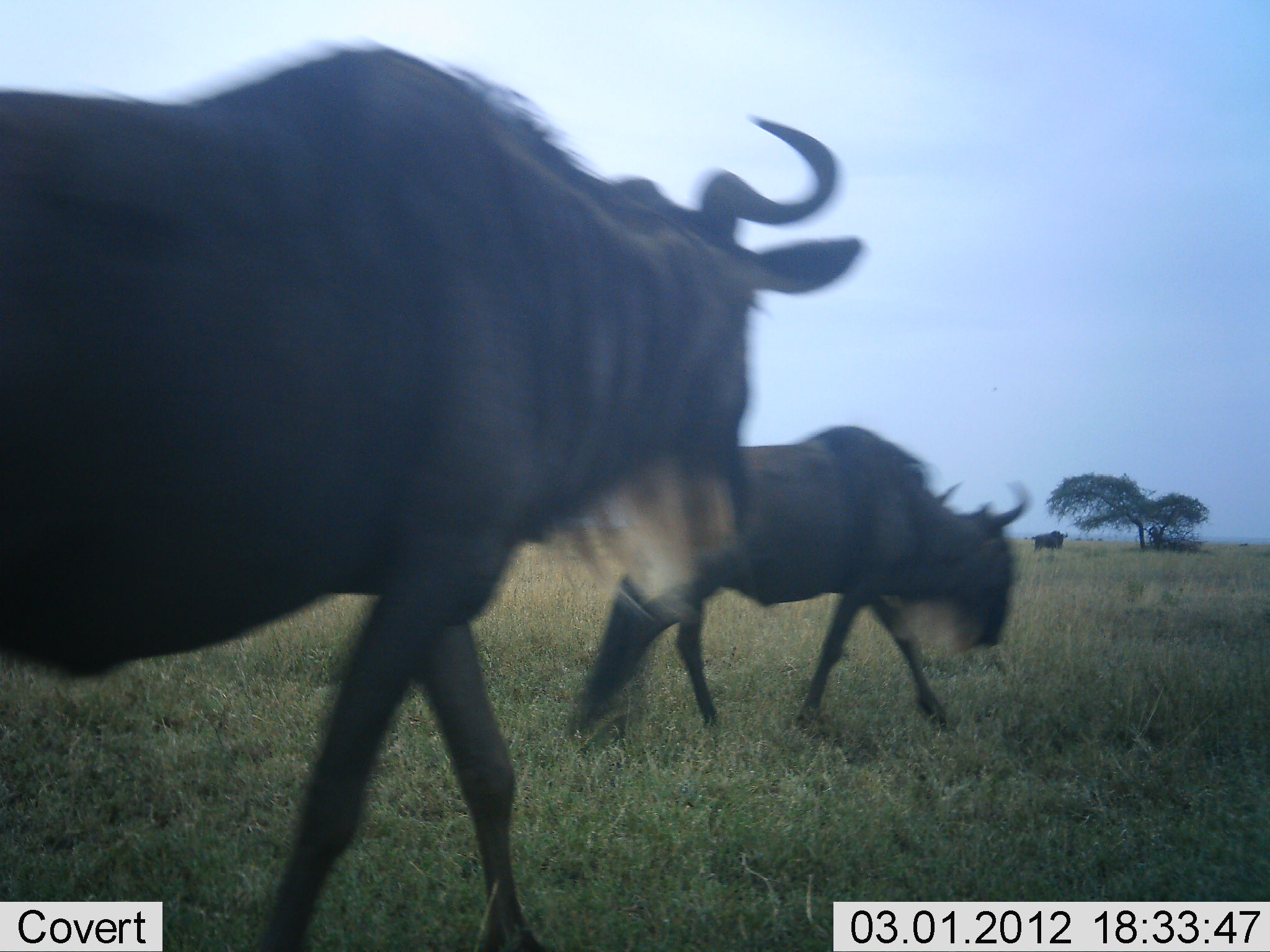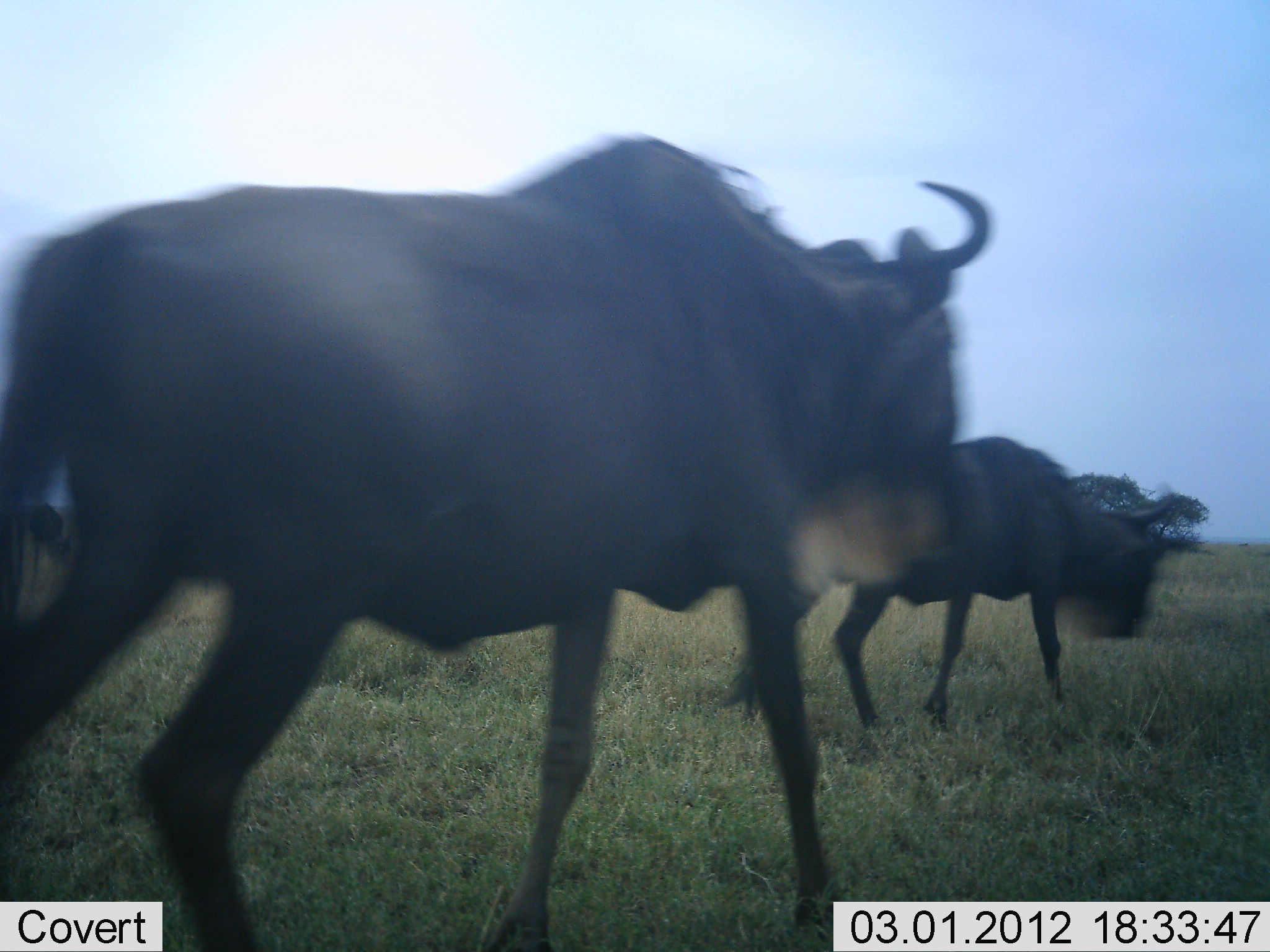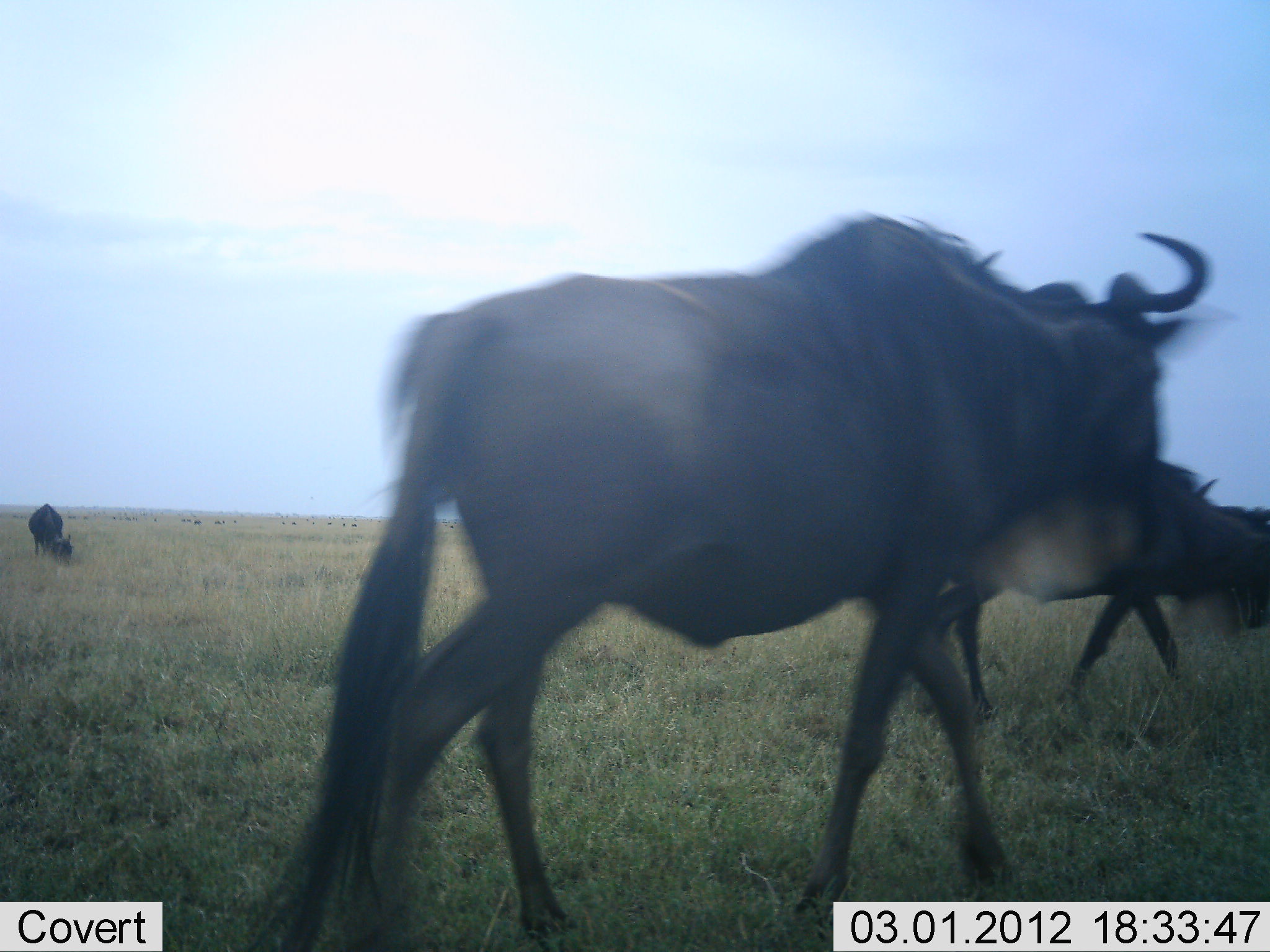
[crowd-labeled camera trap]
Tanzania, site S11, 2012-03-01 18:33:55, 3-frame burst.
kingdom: Animalia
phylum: Chordata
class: Mammalia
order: Artiodactyla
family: Bovidae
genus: Connochaetes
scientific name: Connochaetes taurinus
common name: blue wildebeest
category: wildebeest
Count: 4.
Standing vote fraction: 35%.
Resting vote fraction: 0%.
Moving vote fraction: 100%.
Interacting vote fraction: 0%.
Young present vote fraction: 4%.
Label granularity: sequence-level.